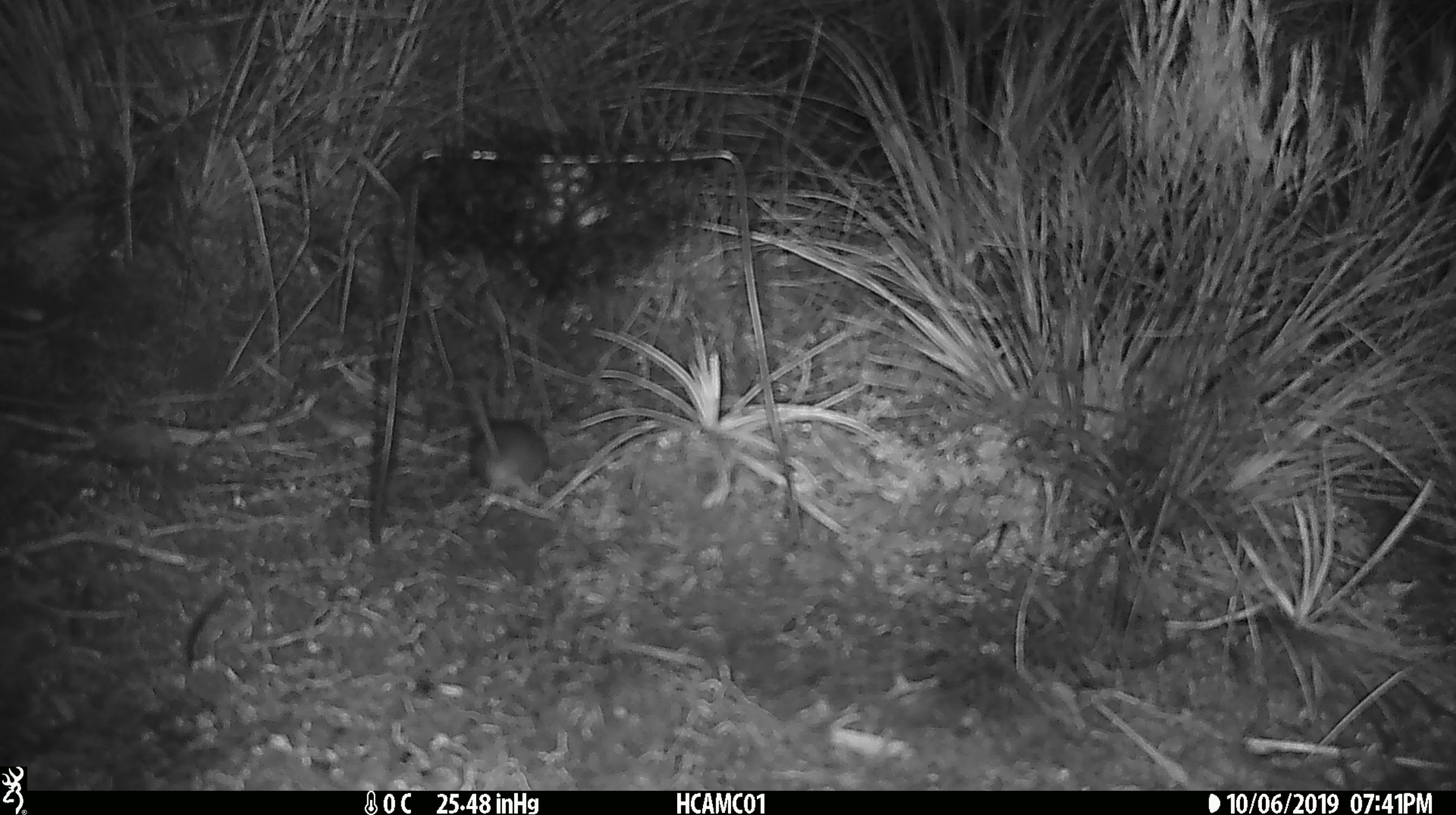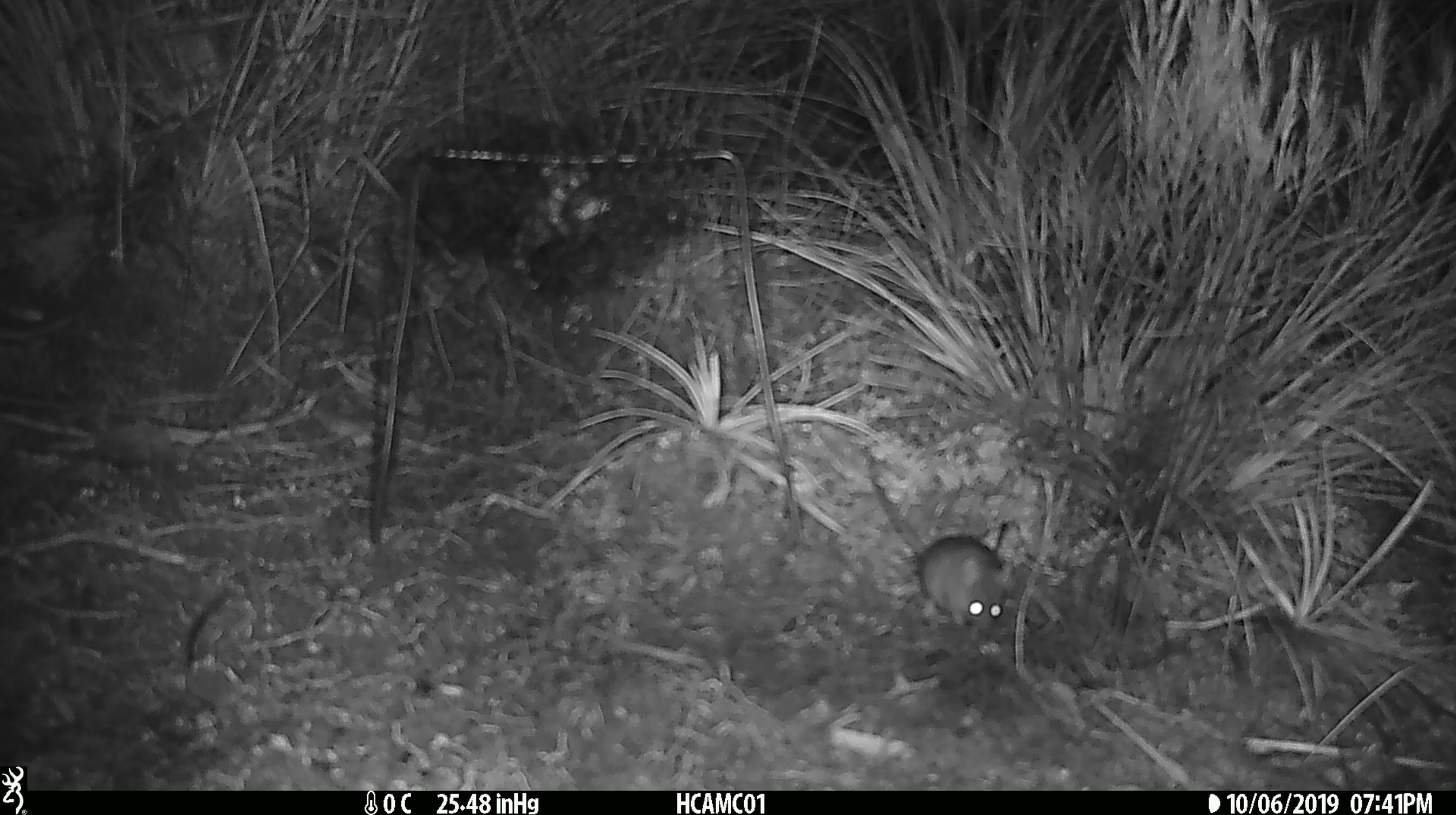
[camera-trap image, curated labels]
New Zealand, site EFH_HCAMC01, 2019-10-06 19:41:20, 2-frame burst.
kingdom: Animalia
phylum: Chordata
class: Mammalia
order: Rodentia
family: Muridae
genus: Mus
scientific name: Mus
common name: mouse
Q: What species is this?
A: Mouse (Mus).